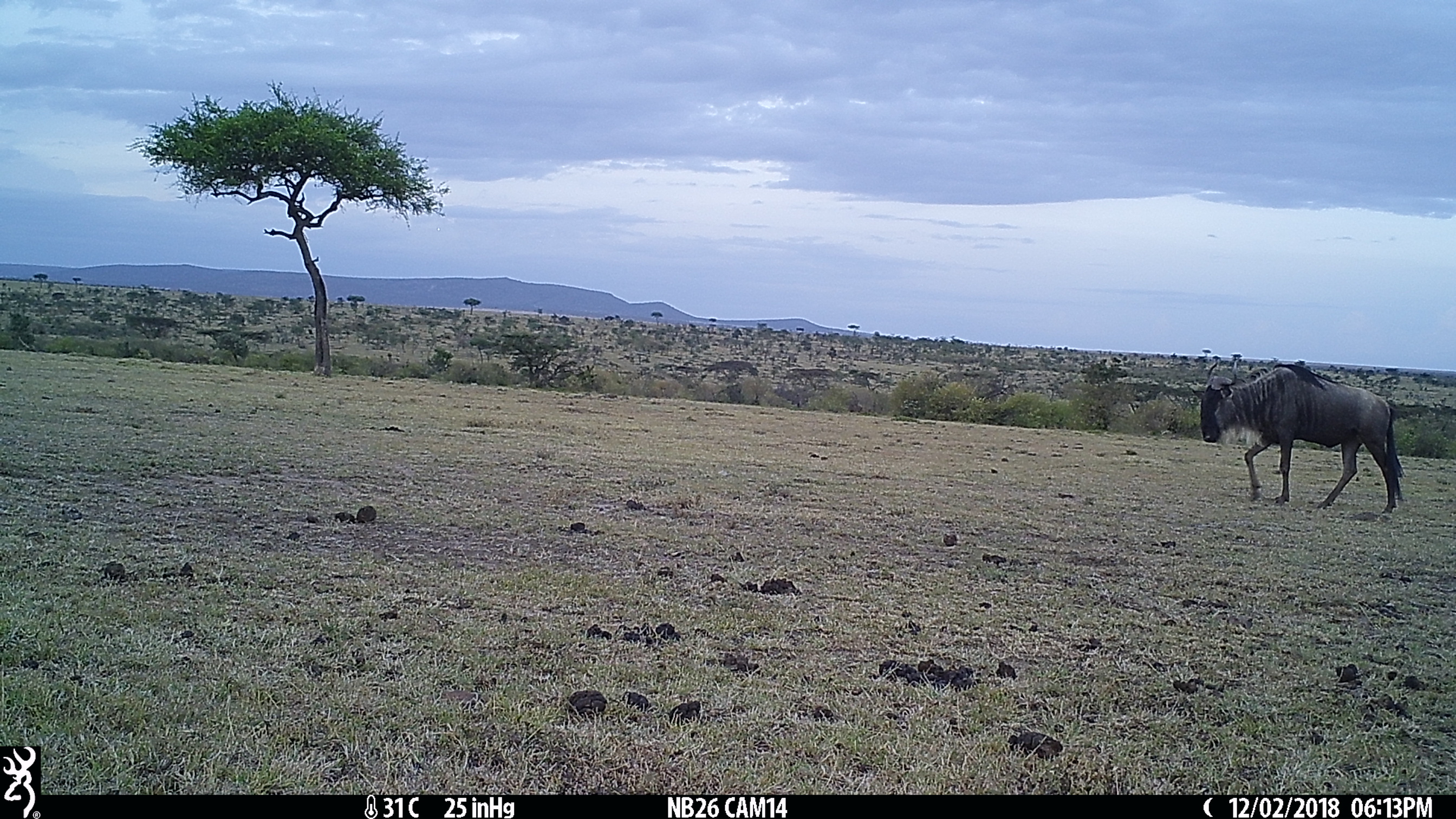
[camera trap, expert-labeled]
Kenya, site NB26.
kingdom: Animalia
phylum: Chordata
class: Mammalia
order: Artiodactyla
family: Bovidae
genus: Connochaetes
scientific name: Connochaetes taurinus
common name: blue wildebeest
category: wildebeest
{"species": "wildebeest (blue wildebeest) (Connochaetes taurinus)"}